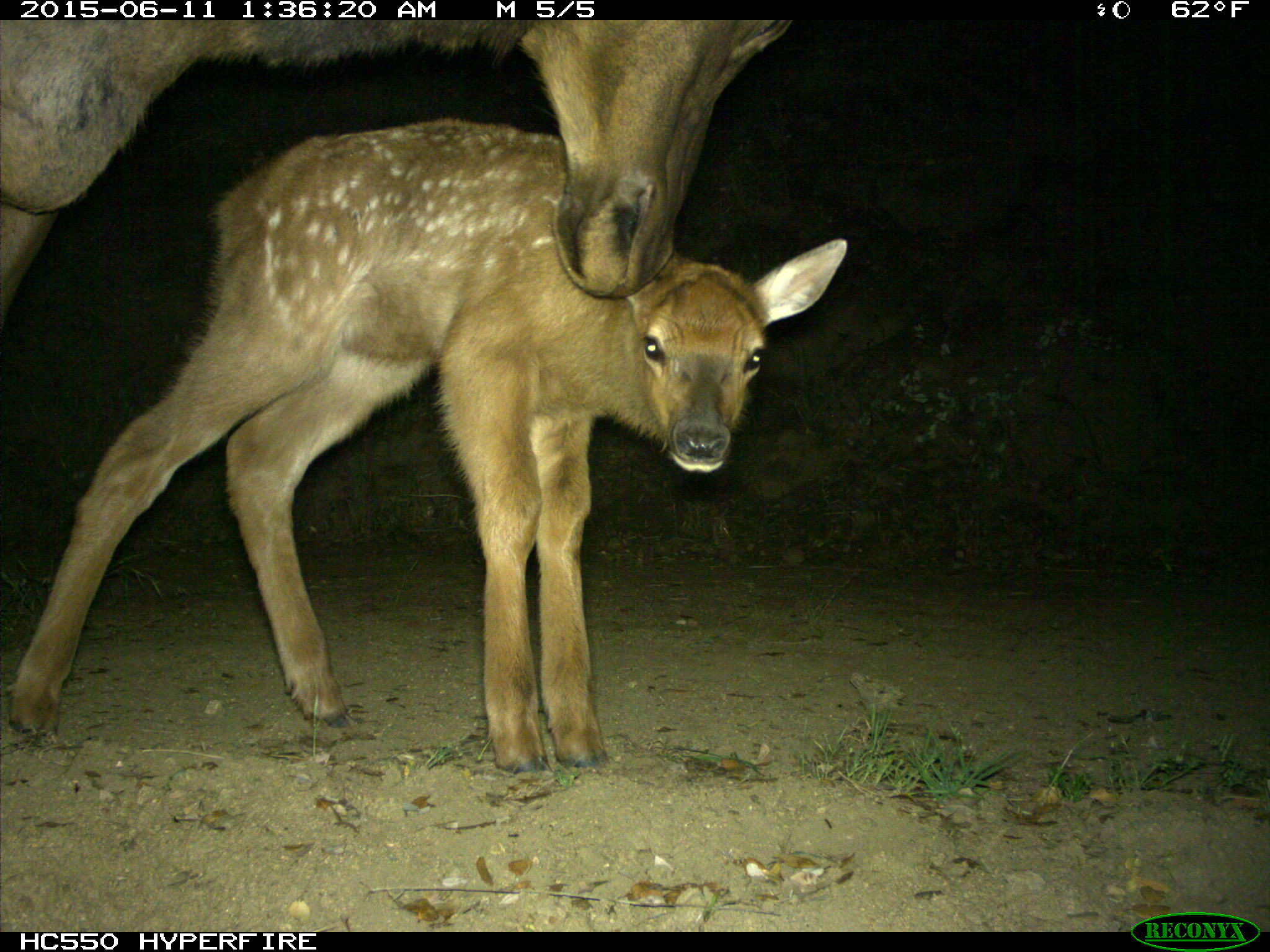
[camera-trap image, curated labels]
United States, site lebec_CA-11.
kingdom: Animalia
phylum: Chordata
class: Mammalia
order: Artiodactyla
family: Cervidae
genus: Cervus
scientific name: Cervus canadensis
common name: elk